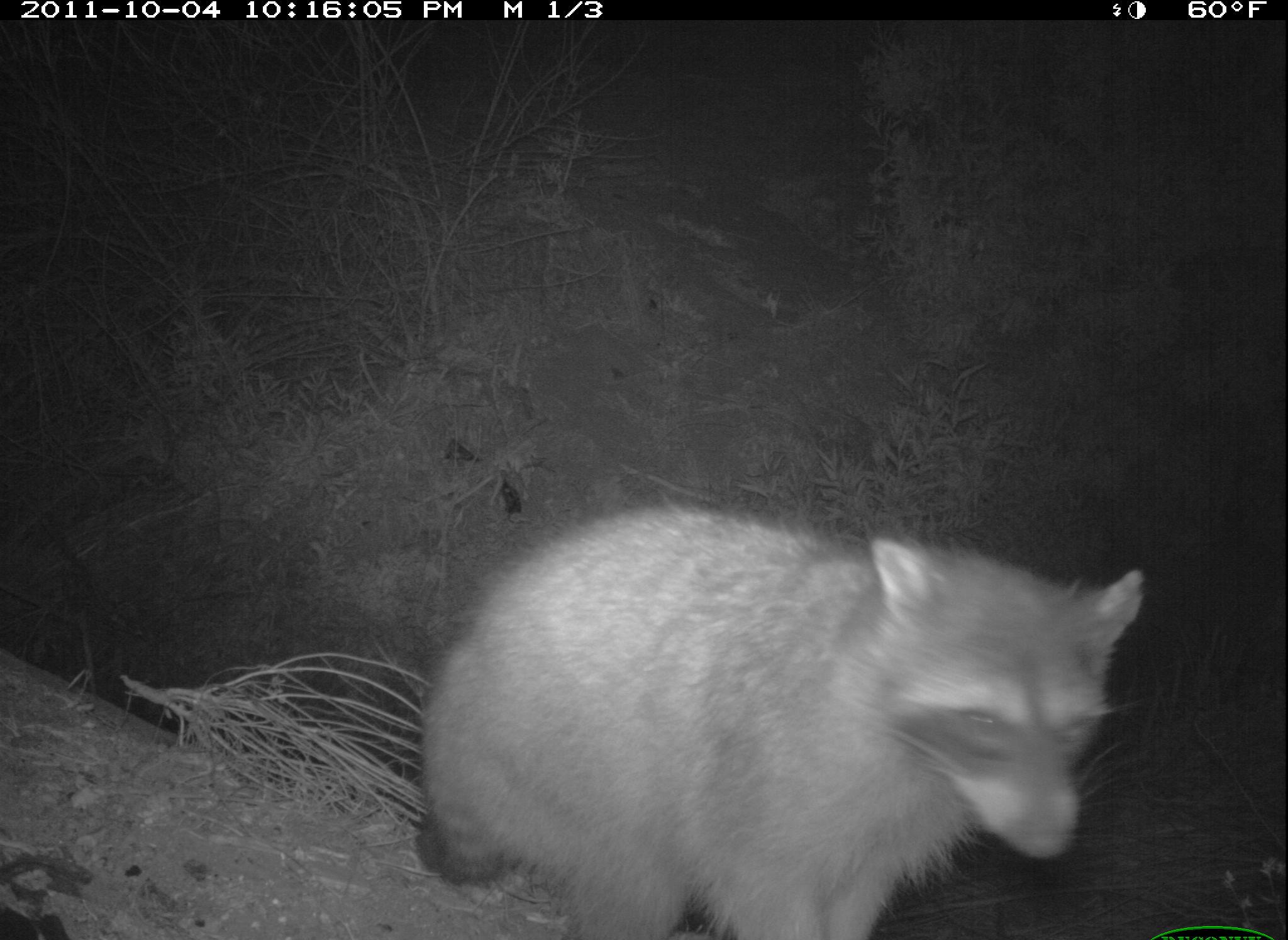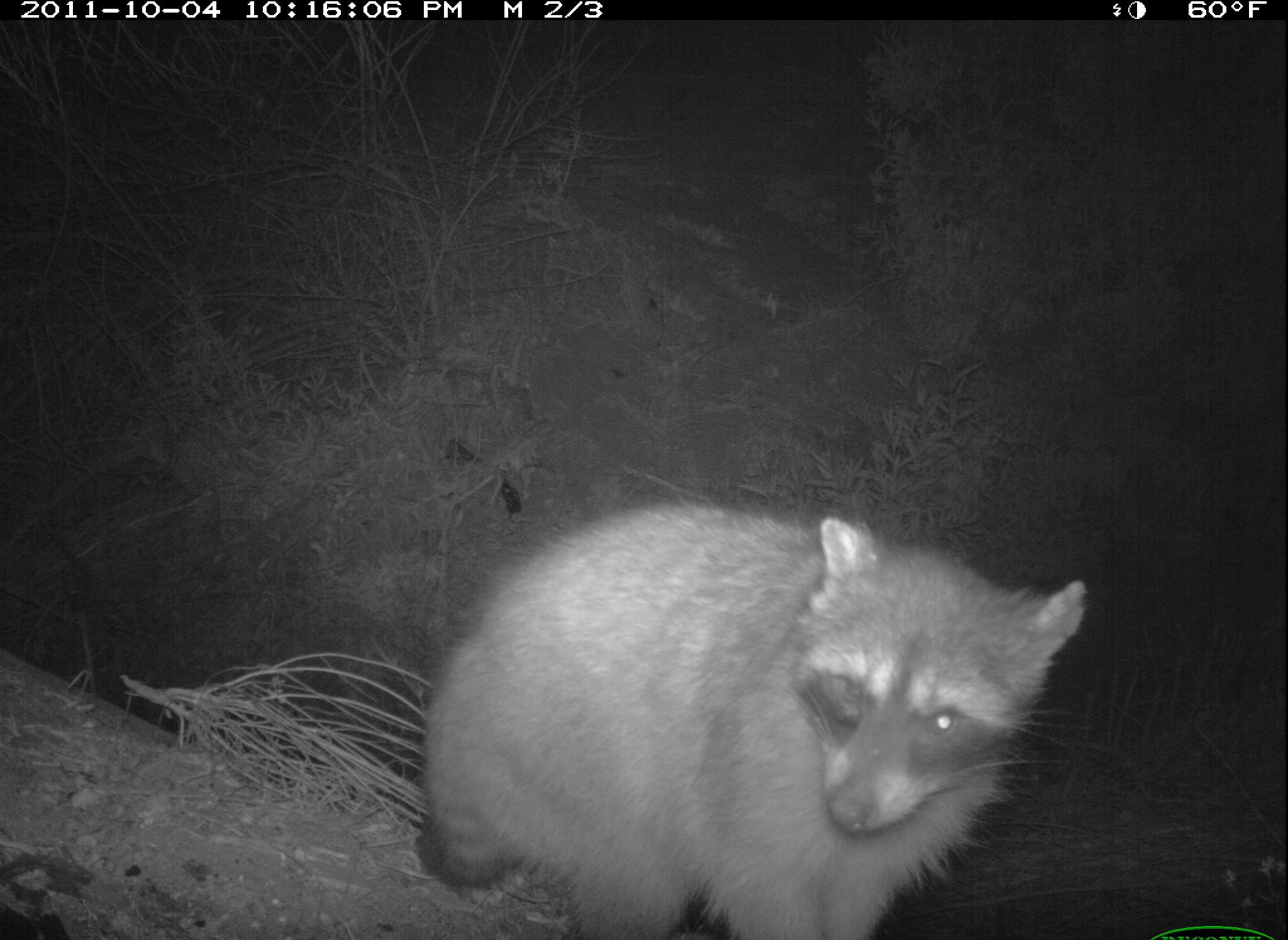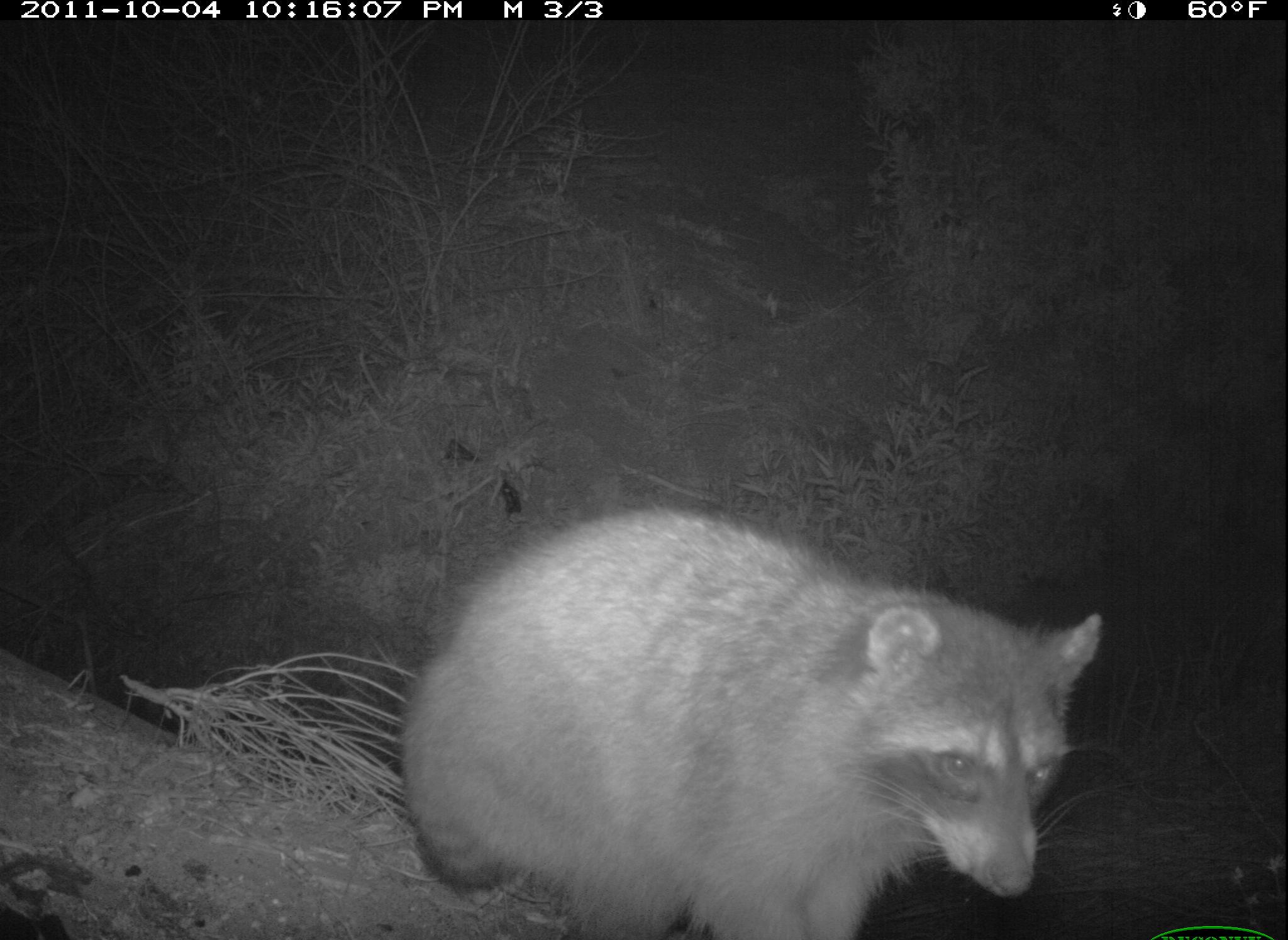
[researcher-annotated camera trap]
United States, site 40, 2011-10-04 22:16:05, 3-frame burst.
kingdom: Animalia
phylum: Chordata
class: Mammalia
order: Carnivora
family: Procyonidae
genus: Procyon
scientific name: Procyon lotor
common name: raccoon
Raccoon (Procyon lotor).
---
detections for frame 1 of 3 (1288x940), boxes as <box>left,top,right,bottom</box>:
raccoon: <box>422,506,1148,937</box>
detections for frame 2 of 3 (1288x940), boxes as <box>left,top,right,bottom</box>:
raccoon: <box>406,486,1093,923</box>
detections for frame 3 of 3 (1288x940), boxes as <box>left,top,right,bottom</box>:
raccoon: <box>404,506,1108,937</box>